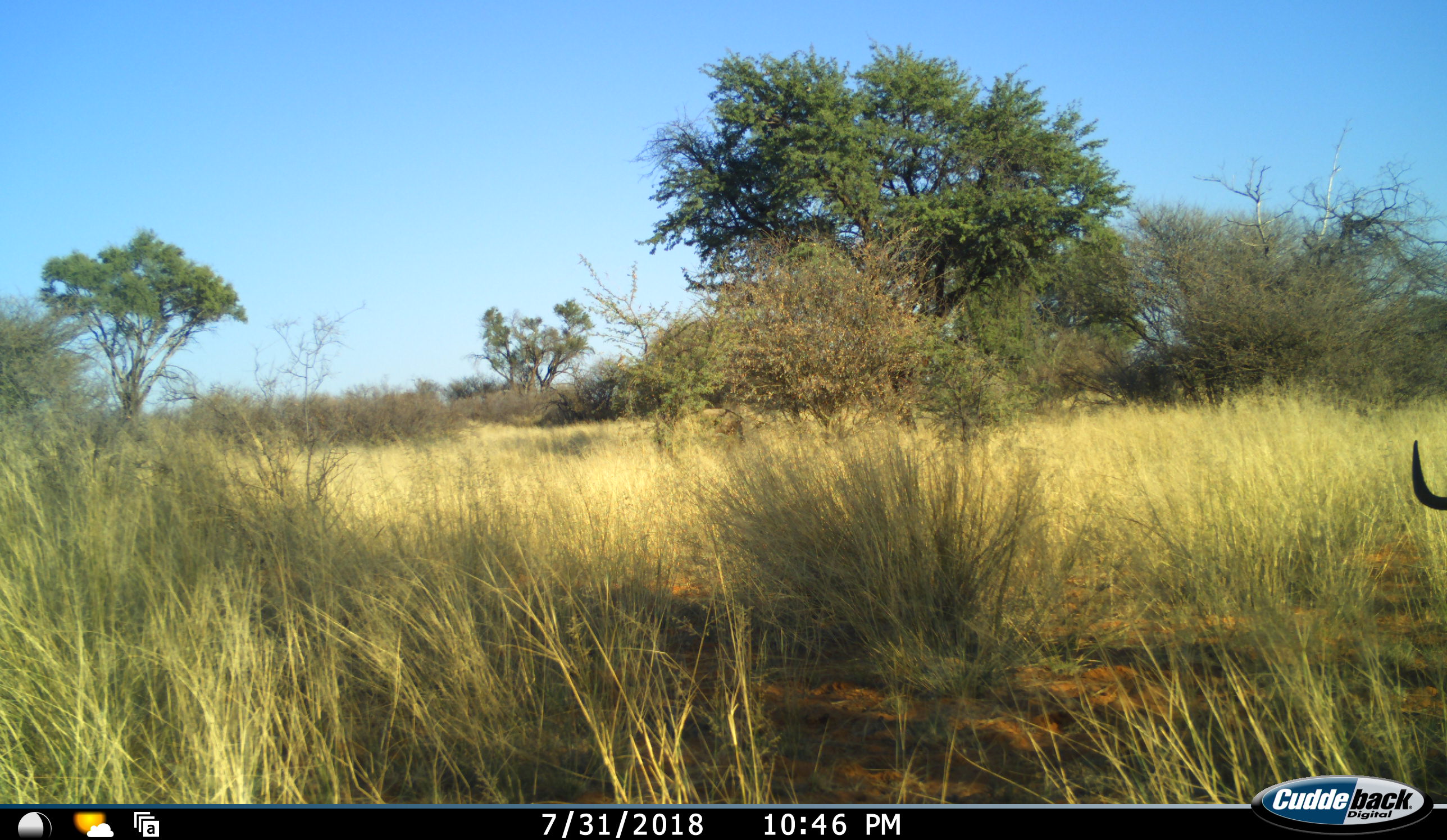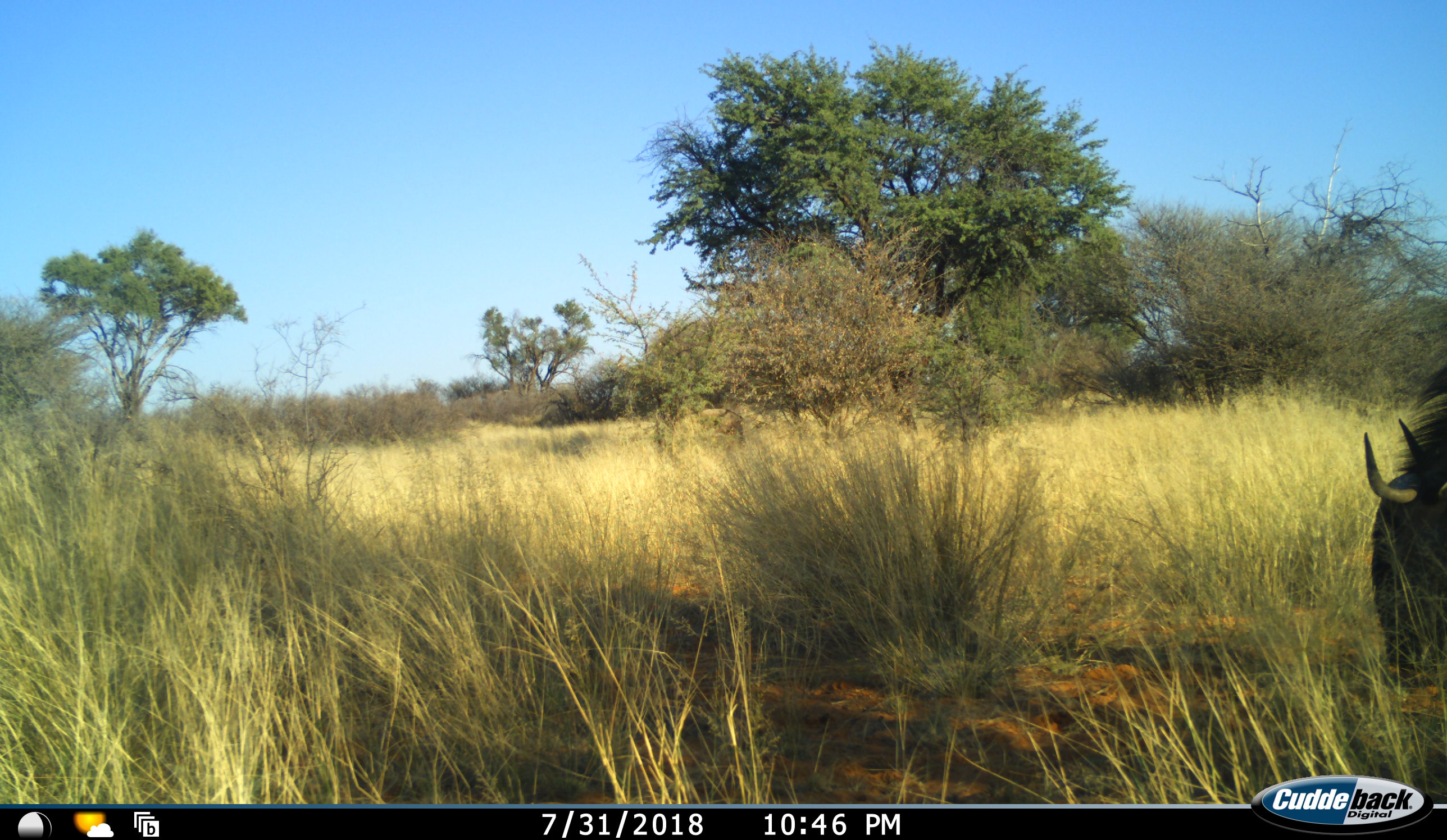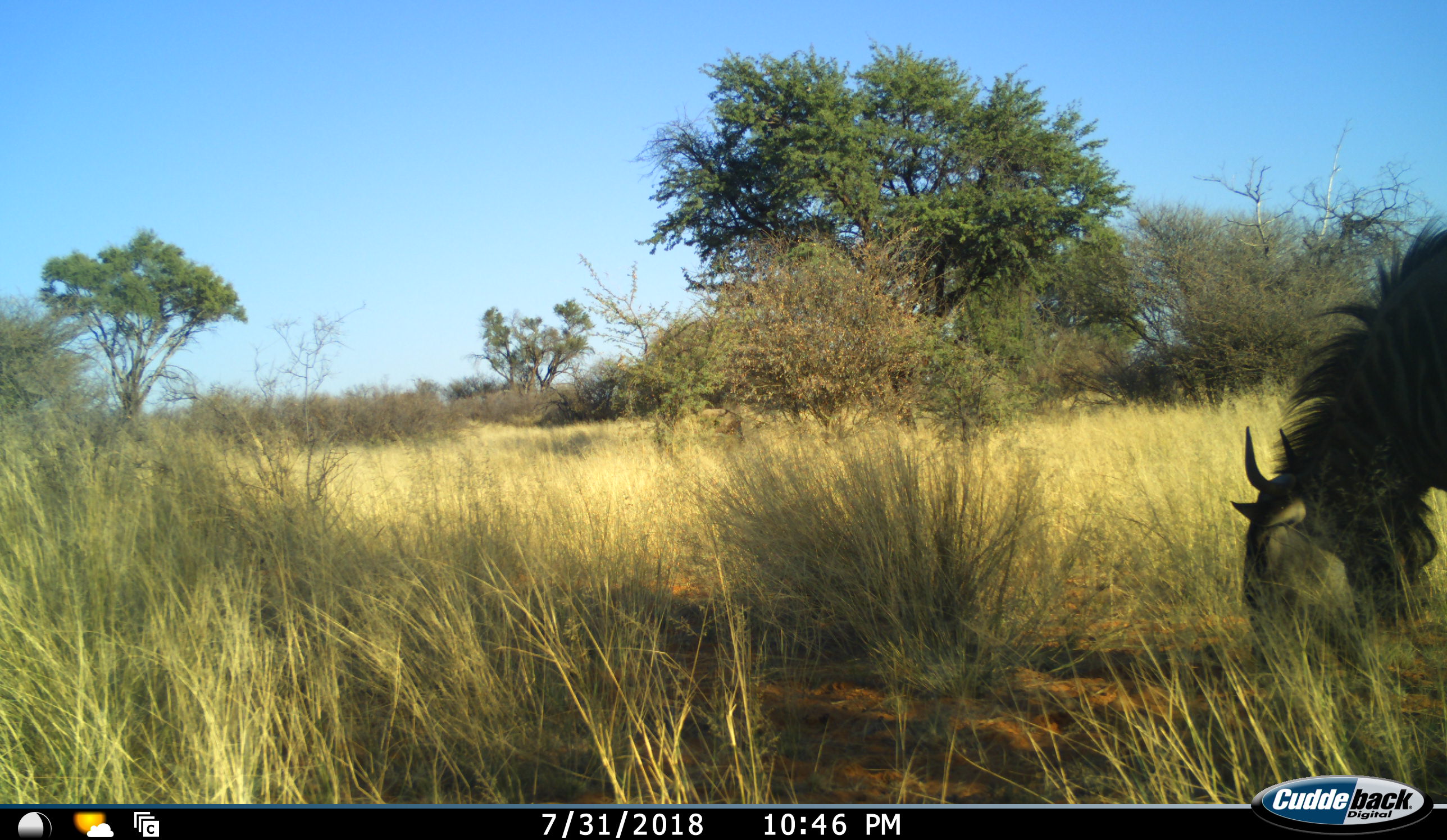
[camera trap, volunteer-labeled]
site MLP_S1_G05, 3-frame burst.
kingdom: Animalia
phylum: Chordata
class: Mammalia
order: Artiodactyla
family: Bovidae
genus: Connochaetes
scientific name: Connochaetes taurinus taurinus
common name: blue wildebeest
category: wildebeestblue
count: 1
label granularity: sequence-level